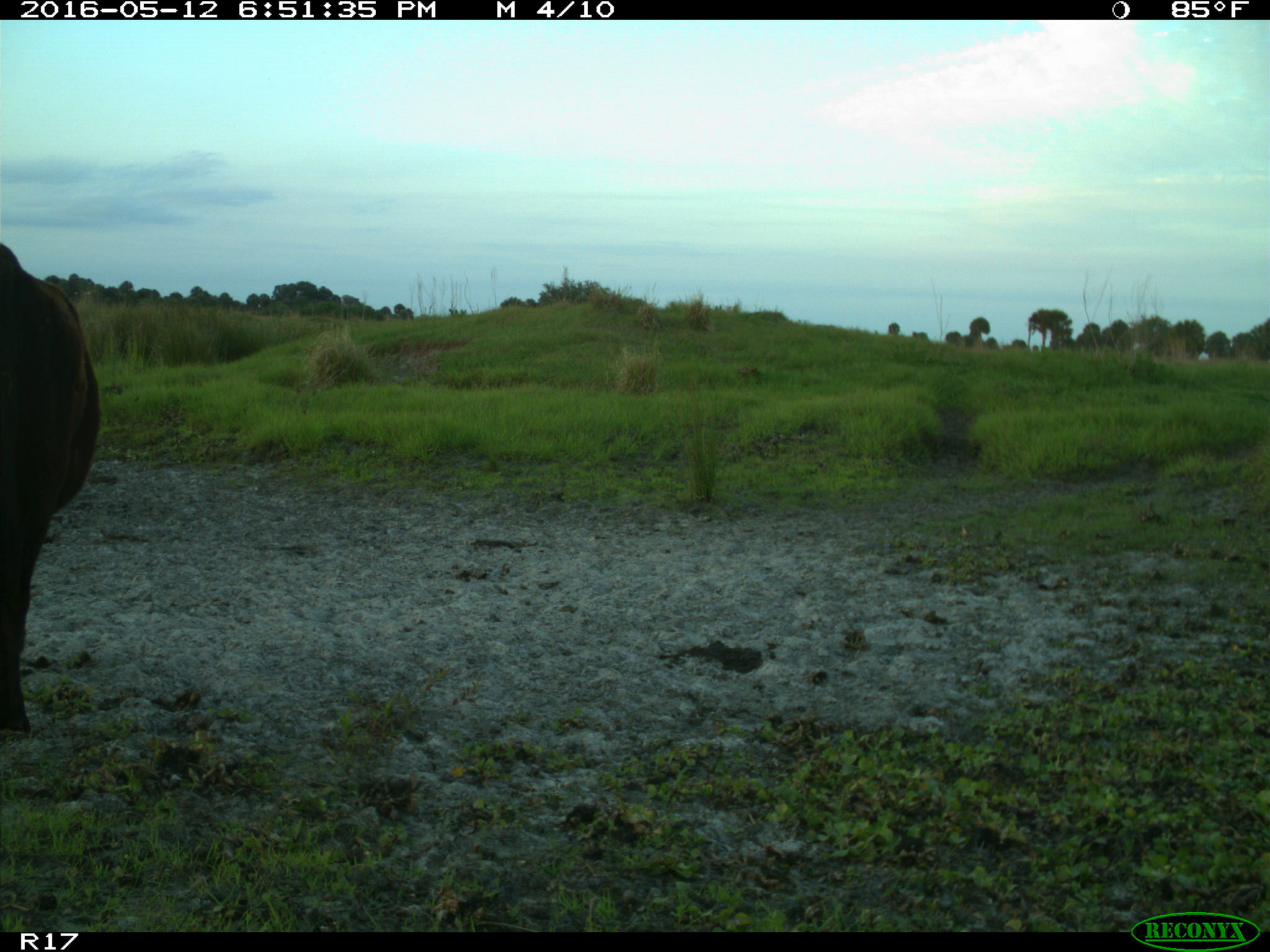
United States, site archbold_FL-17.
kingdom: Animalia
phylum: Chordata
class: Mammalia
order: Artiodactyla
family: Bovidae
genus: Bos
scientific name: Bos taurus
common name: domestic cow